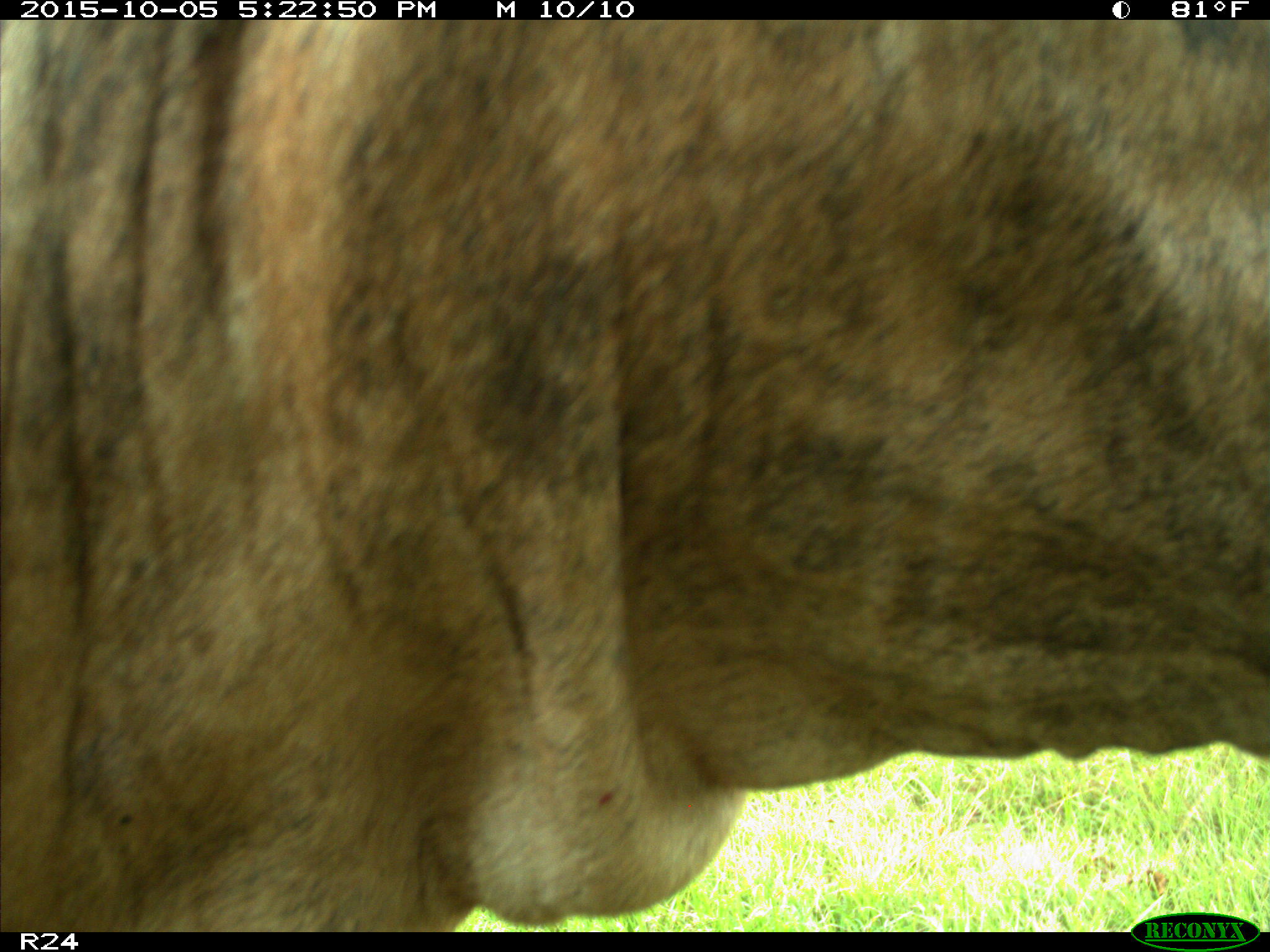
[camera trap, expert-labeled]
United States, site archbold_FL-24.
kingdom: Animalia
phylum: Chordata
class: Mammalia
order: Artiodactyla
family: Bovidae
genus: Bos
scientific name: Bos taurus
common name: domestic cow